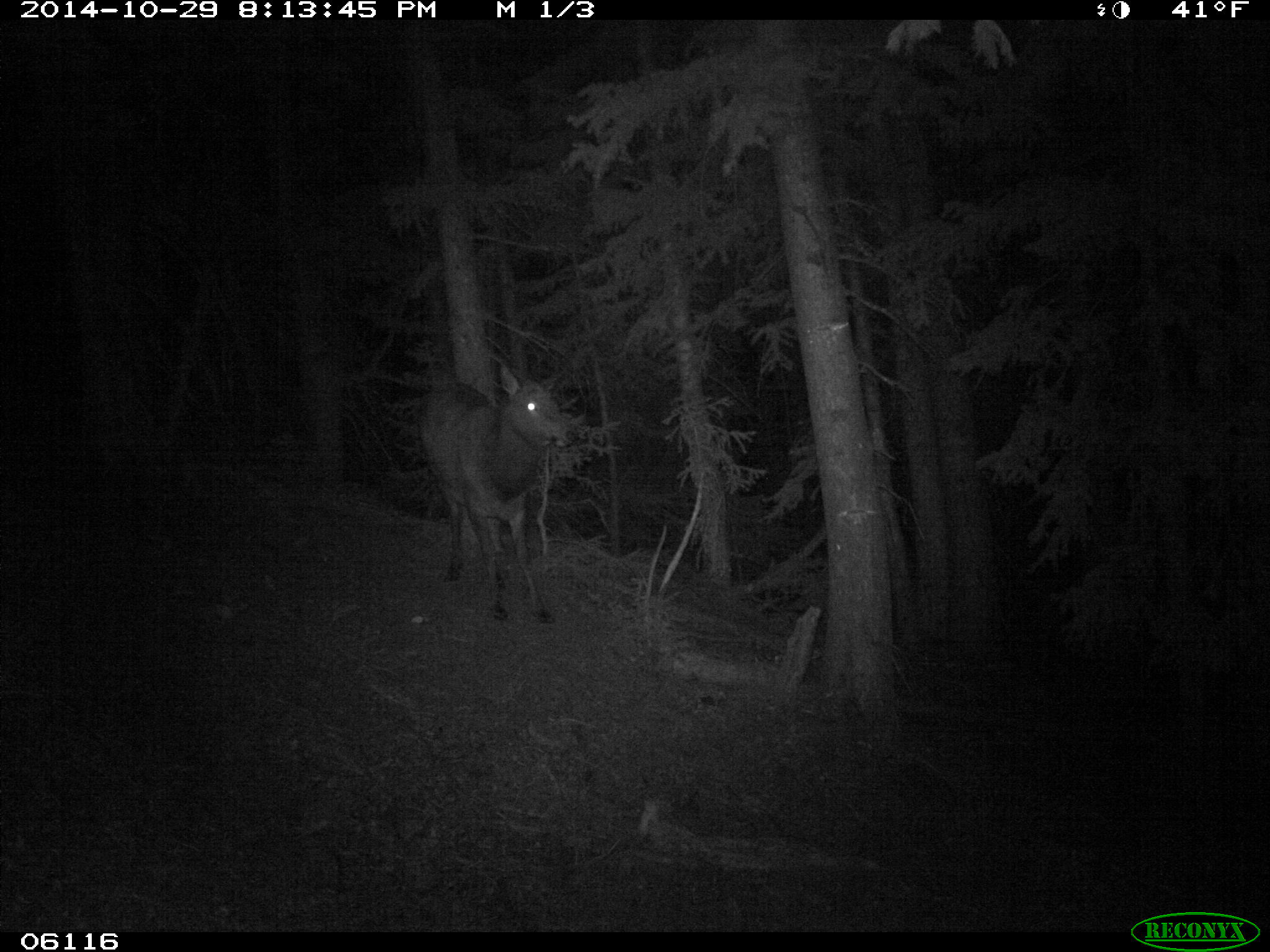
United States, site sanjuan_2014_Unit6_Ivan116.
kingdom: Animalia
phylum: Chordata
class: Mammalia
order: Artiodactyla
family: Cervidae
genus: Cervus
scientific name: Cervus elaphus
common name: red deer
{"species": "Cervus elaphus (red deer)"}